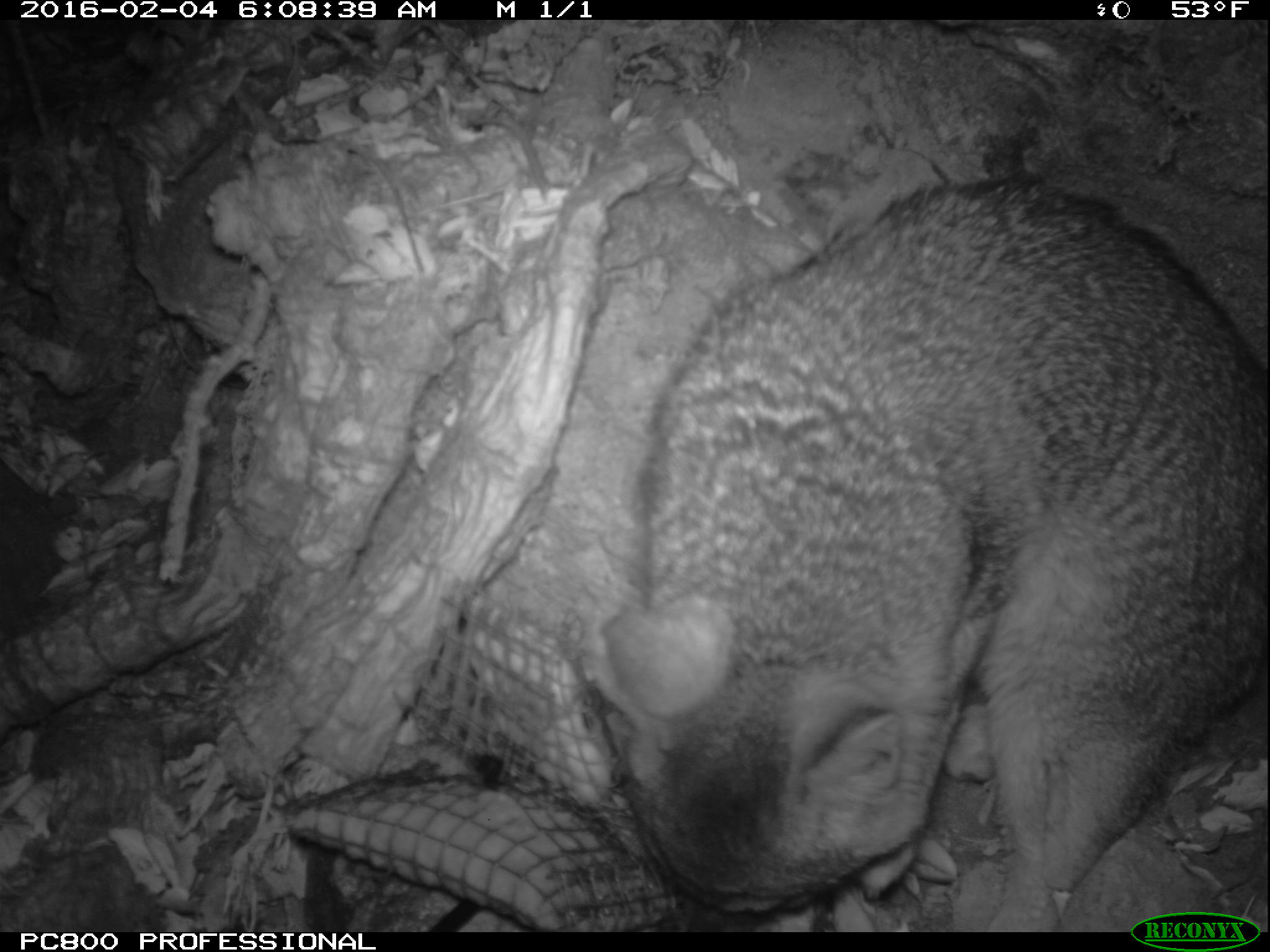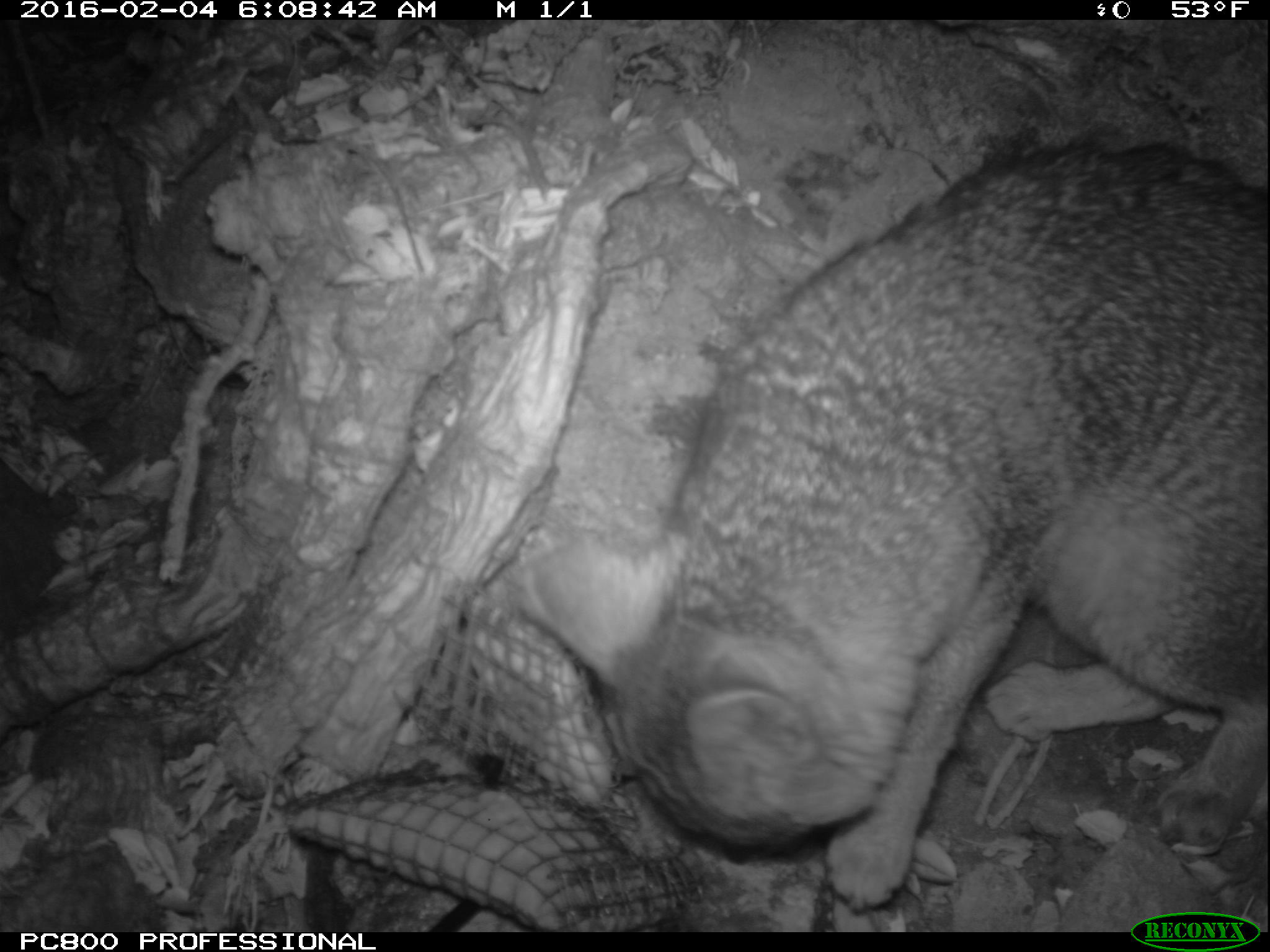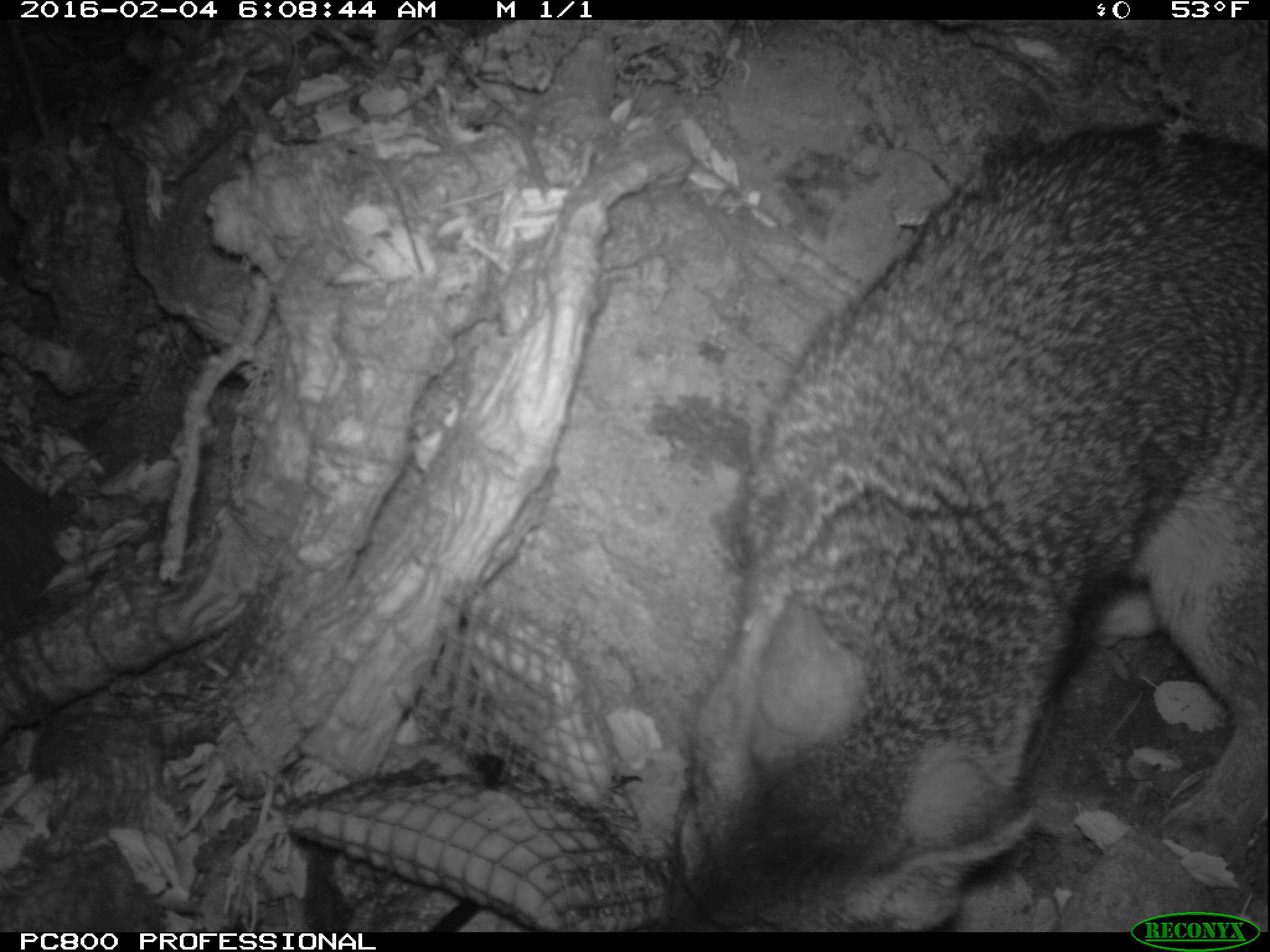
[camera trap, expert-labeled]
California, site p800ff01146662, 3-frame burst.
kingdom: Animalia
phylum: Chordata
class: Mammalia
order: Carnivora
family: Canidae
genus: Urocyon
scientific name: Urocyon littoralis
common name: island fox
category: fox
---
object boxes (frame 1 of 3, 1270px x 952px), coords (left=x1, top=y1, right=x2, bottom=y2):
fox: (left=598, top=174, right=1269, bottom=933)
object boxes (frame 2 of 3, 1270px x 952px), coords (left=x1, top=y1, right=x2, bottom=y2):
fox: (left=527, top=138, right=1269, bottom=911)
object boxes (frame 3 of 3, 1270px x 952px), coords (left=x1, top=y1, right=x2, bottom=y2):
fox: (left=672, top=116, right=1269, bottom=931)